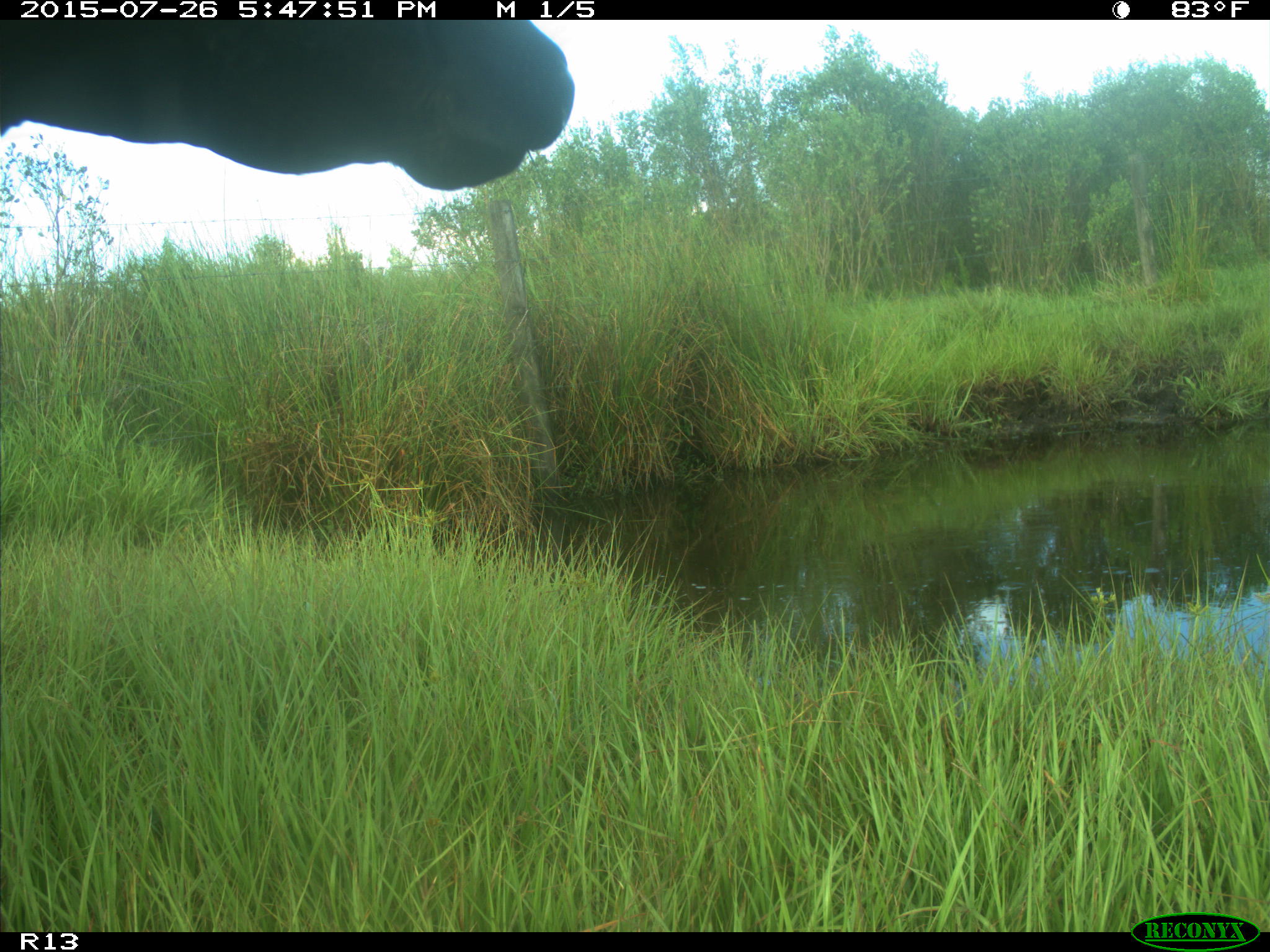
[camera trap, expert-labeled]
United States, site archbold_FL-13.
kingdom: Animalia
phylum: Chordata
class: Mammalia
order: Artiodactyla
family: Bovidae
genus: Bos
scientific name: Bos taurus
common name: domestic cow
Bos taurus (domestic cow).